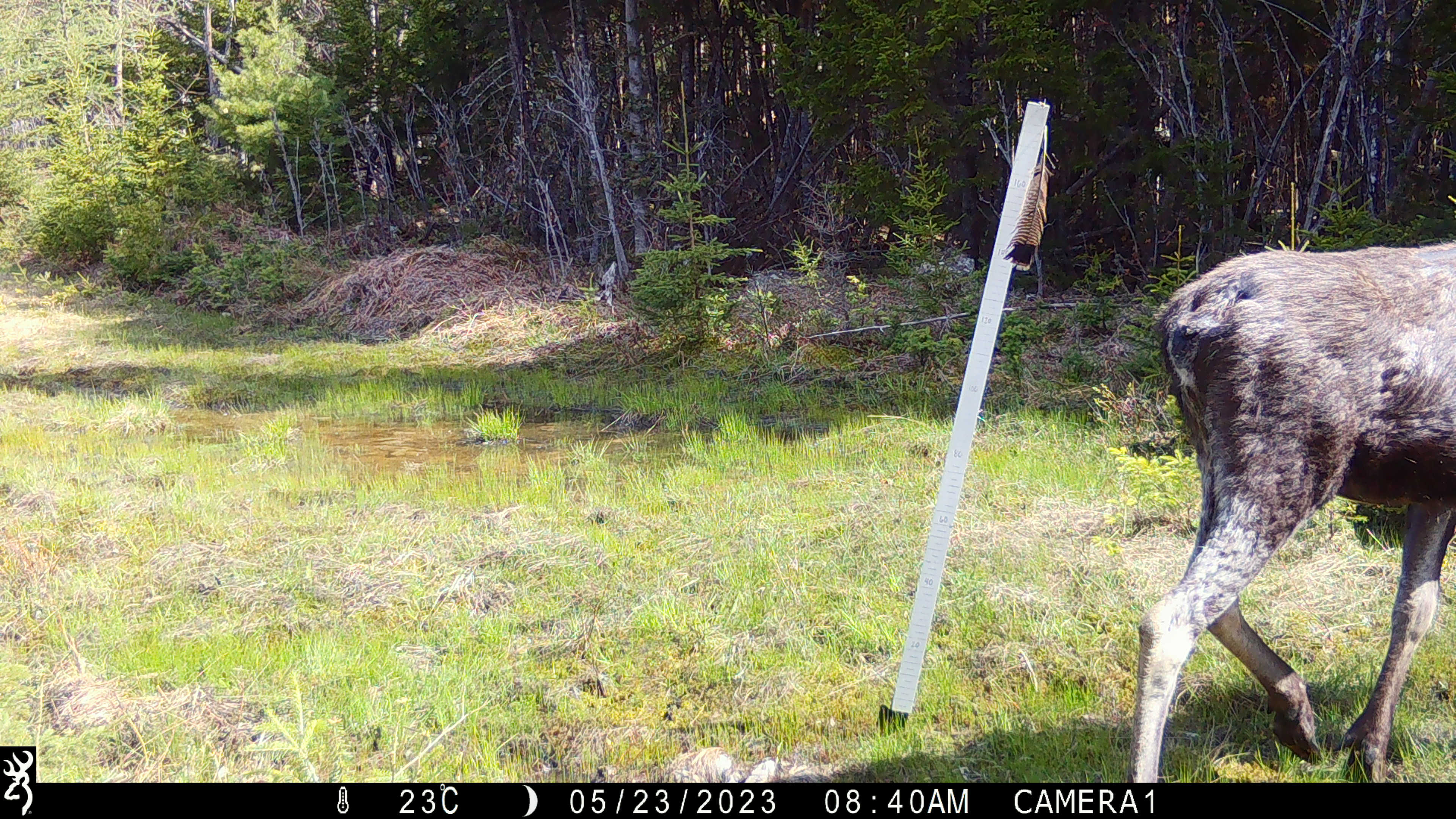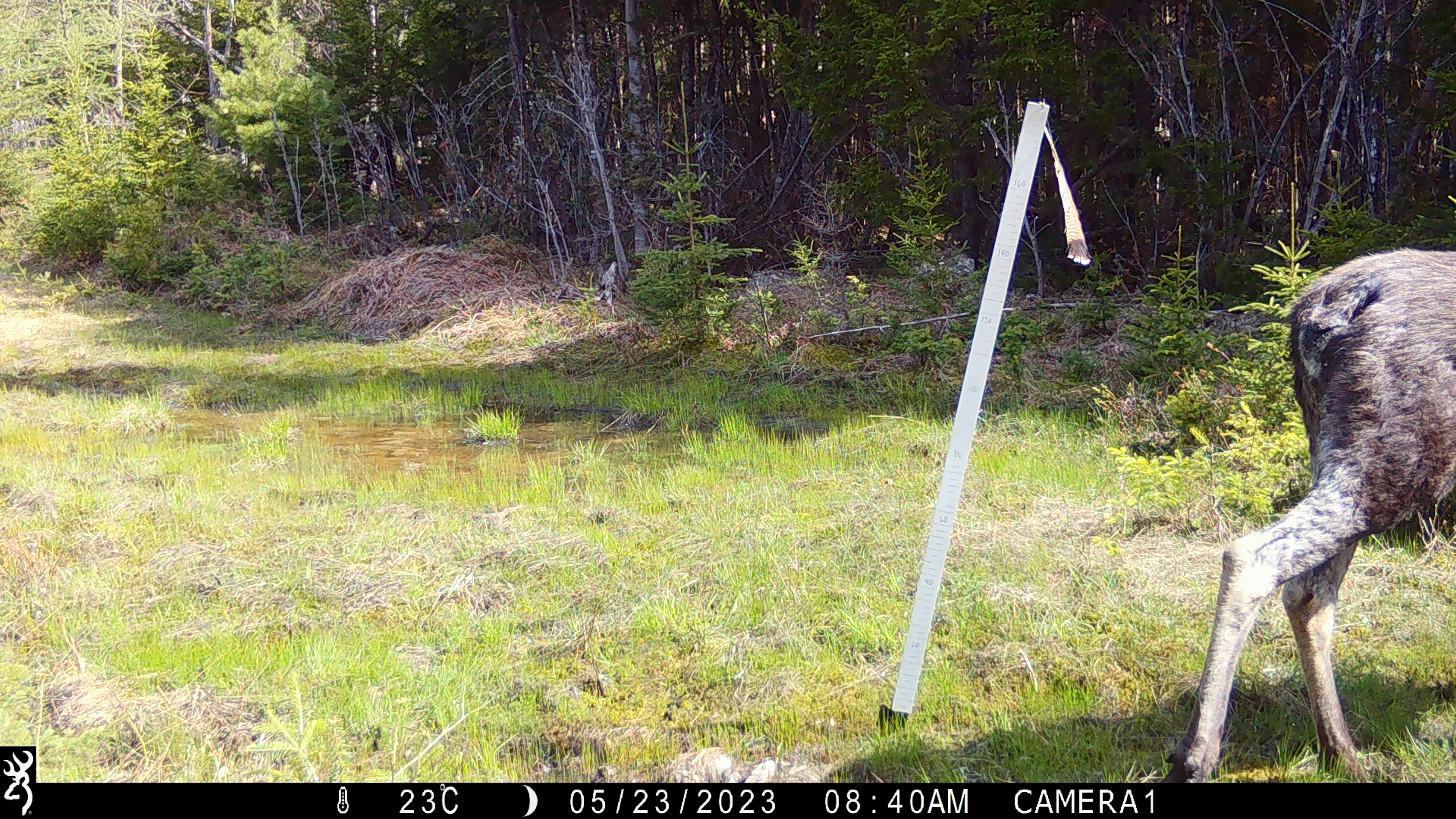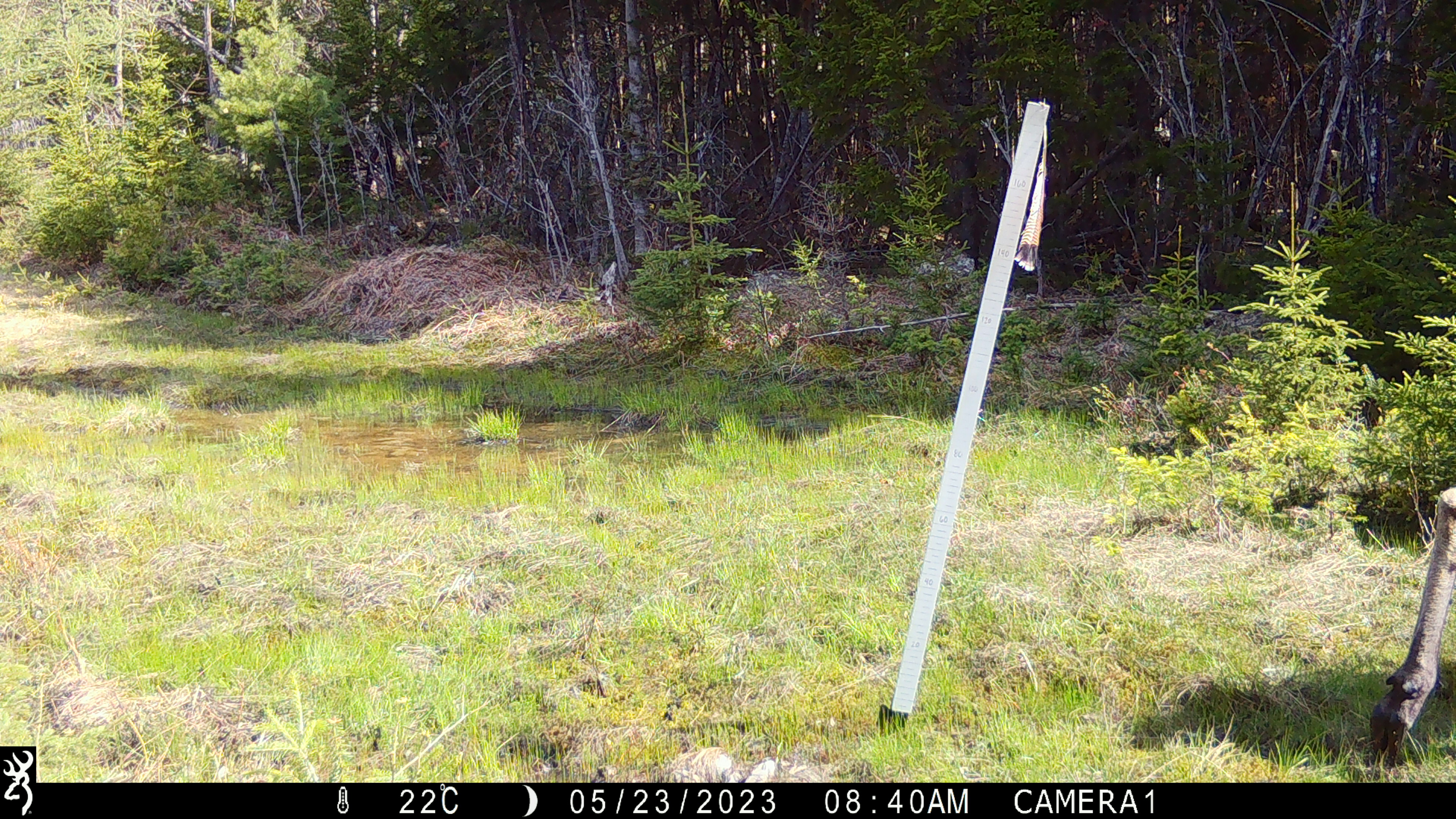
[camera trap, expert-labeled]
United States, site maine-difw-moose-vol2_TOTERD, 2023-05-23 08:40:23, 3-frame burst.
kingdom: Animalia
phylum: Chordata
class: Mammalia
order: Artiodactyla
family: Cervidae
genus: Alces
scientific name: Alces alces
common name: moose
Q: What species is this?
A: Moose (Alces alces).